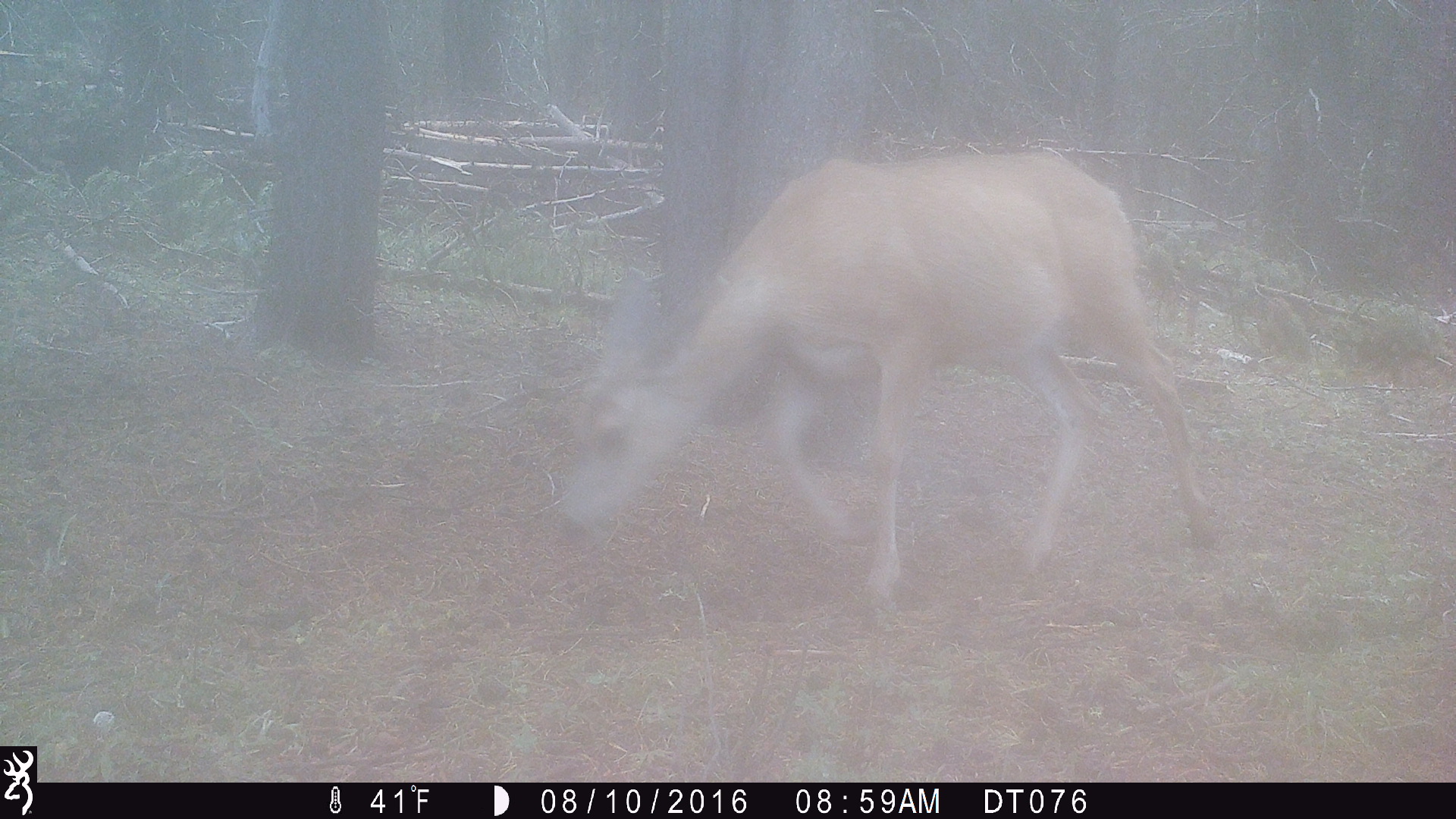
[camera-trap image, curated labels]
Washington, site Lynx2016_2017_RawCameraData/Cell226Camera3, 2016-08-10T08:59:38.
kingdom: Animalia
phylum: Chordata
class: Mammalia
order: Artiodactyla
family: Cervidae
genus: Odocoileus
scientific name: Odocoileus hemionus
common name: mule deer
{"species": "Odocoileus hemionus (mule deer)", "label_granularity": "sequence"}